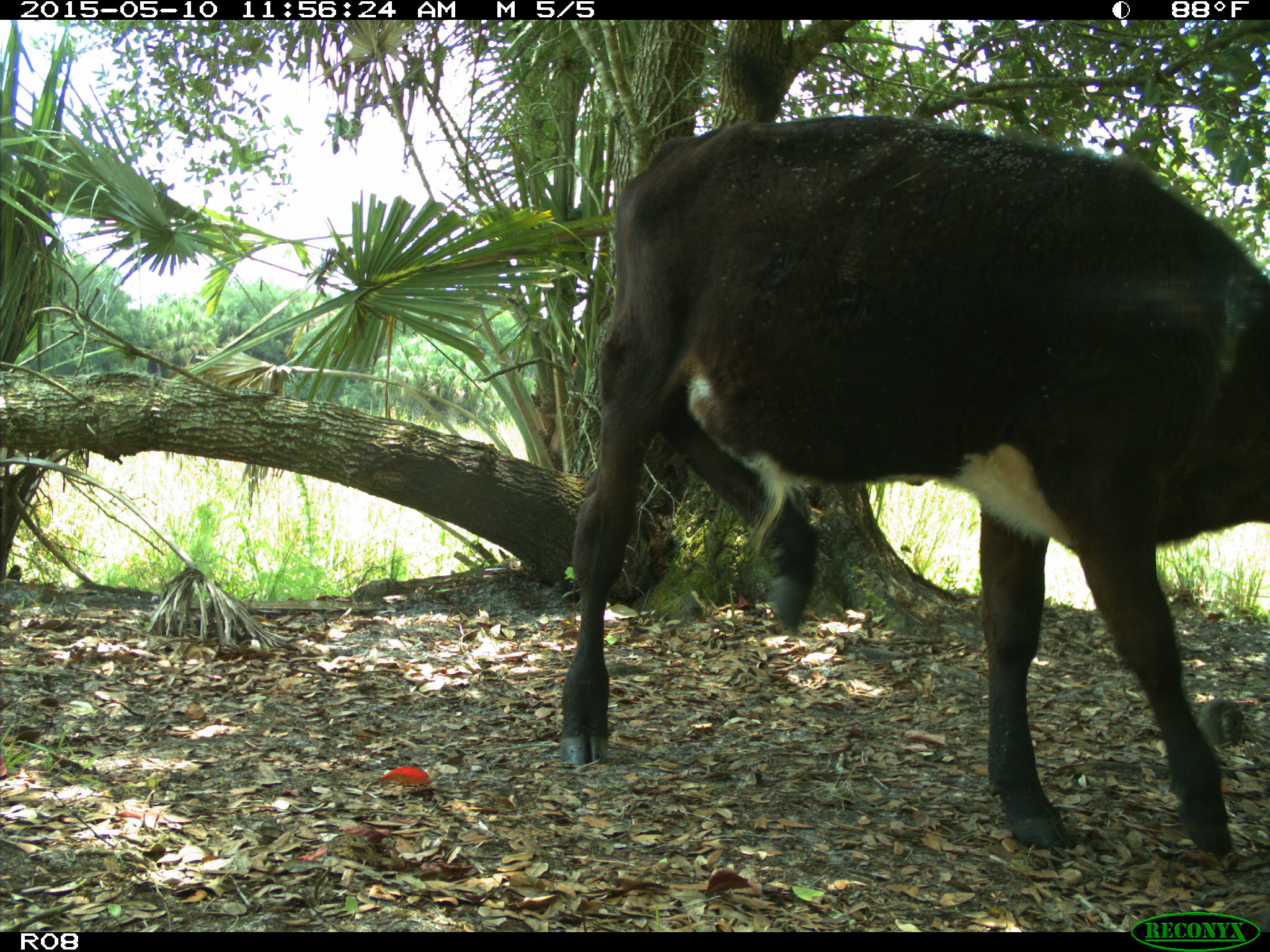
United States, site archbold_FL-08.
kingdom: Animalia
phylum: Chordata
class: Mammalia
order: Artiodactyla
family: Bovidae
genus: Bos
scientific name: Bos taurus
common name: domestic cow